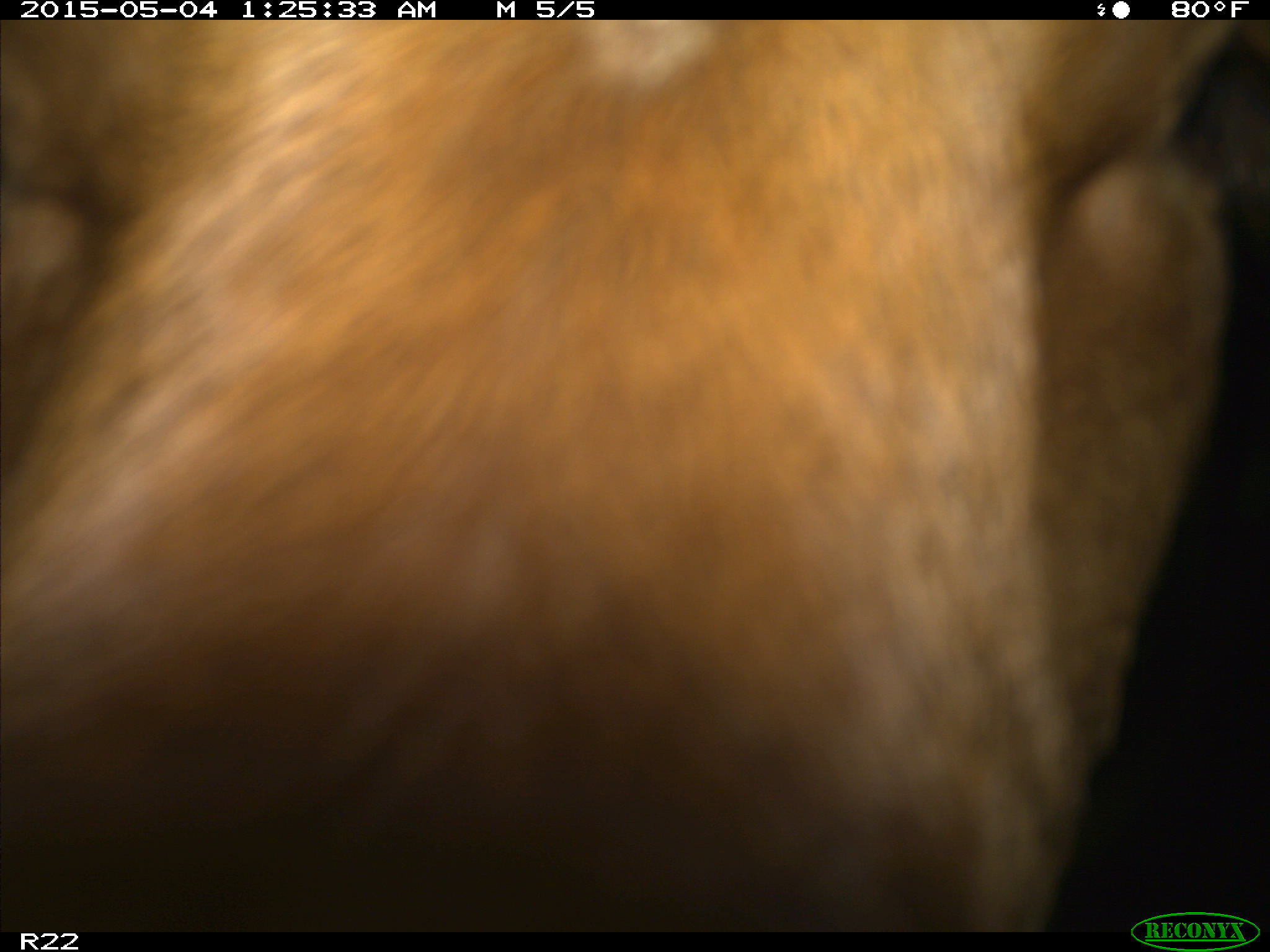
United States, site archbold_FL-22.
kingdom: Animalia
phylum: Chordata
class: Mammalia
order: Artiodactyla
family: Bovidae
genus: Bos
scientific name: Bos taurus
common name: domestic cow